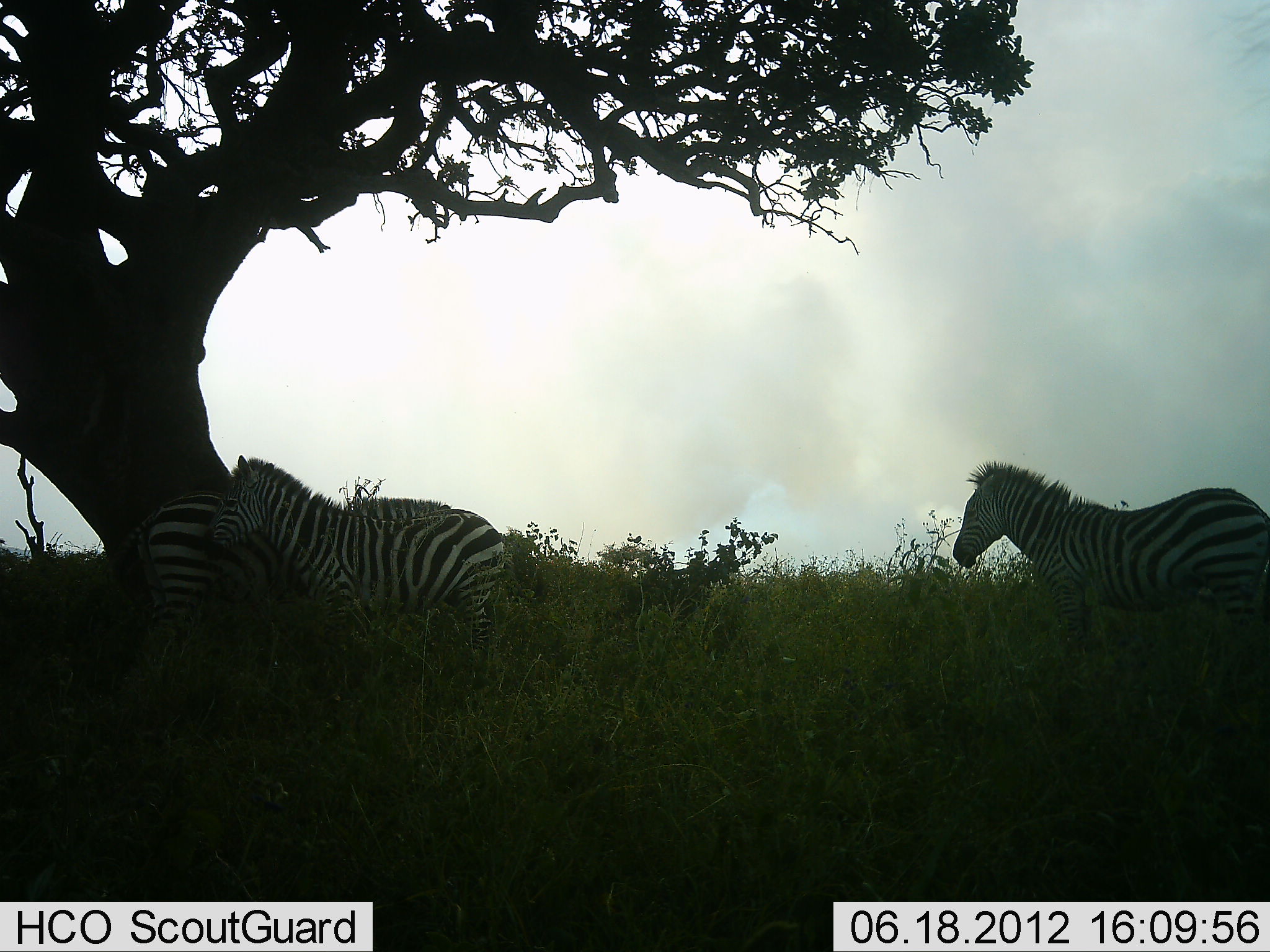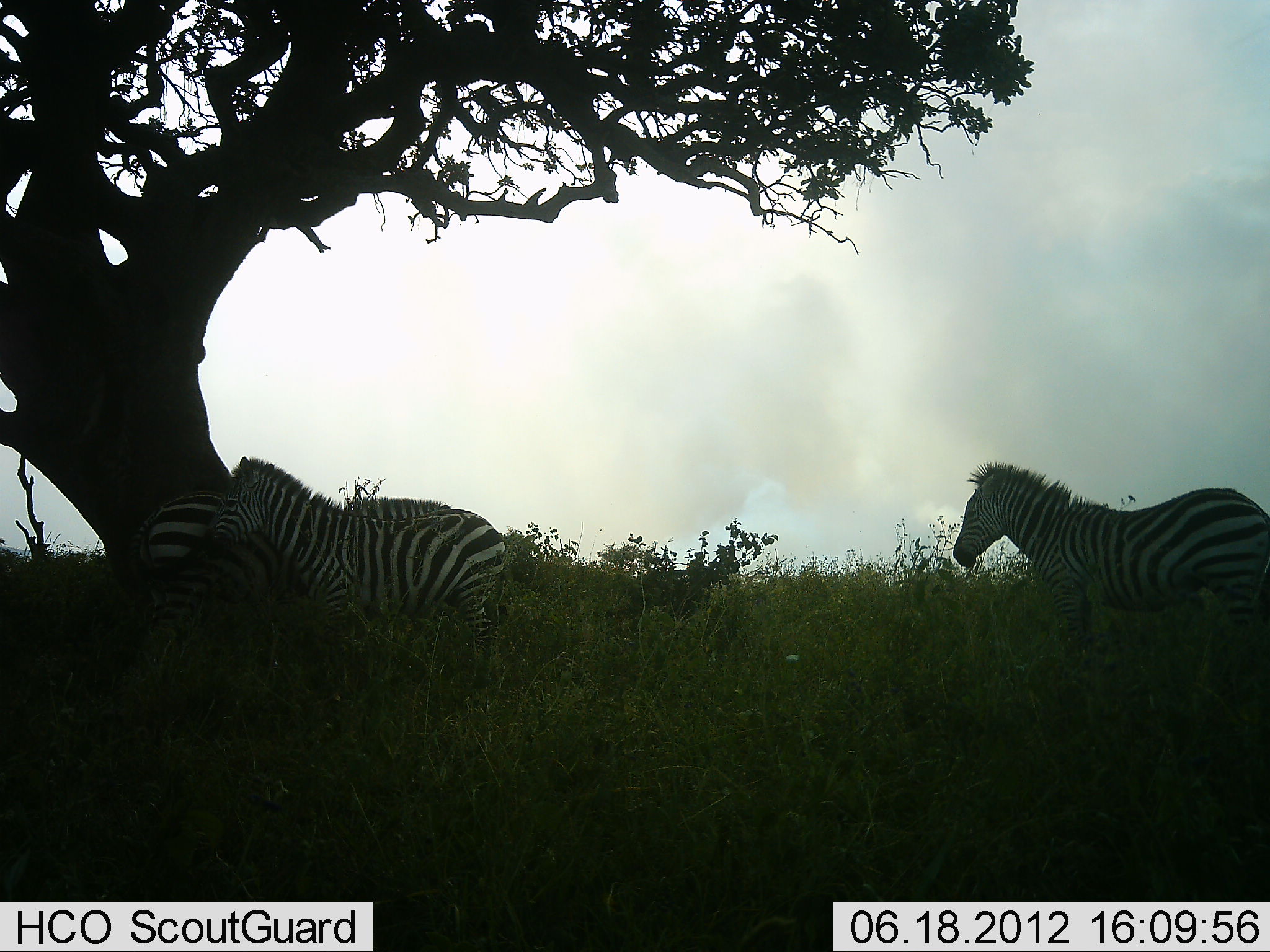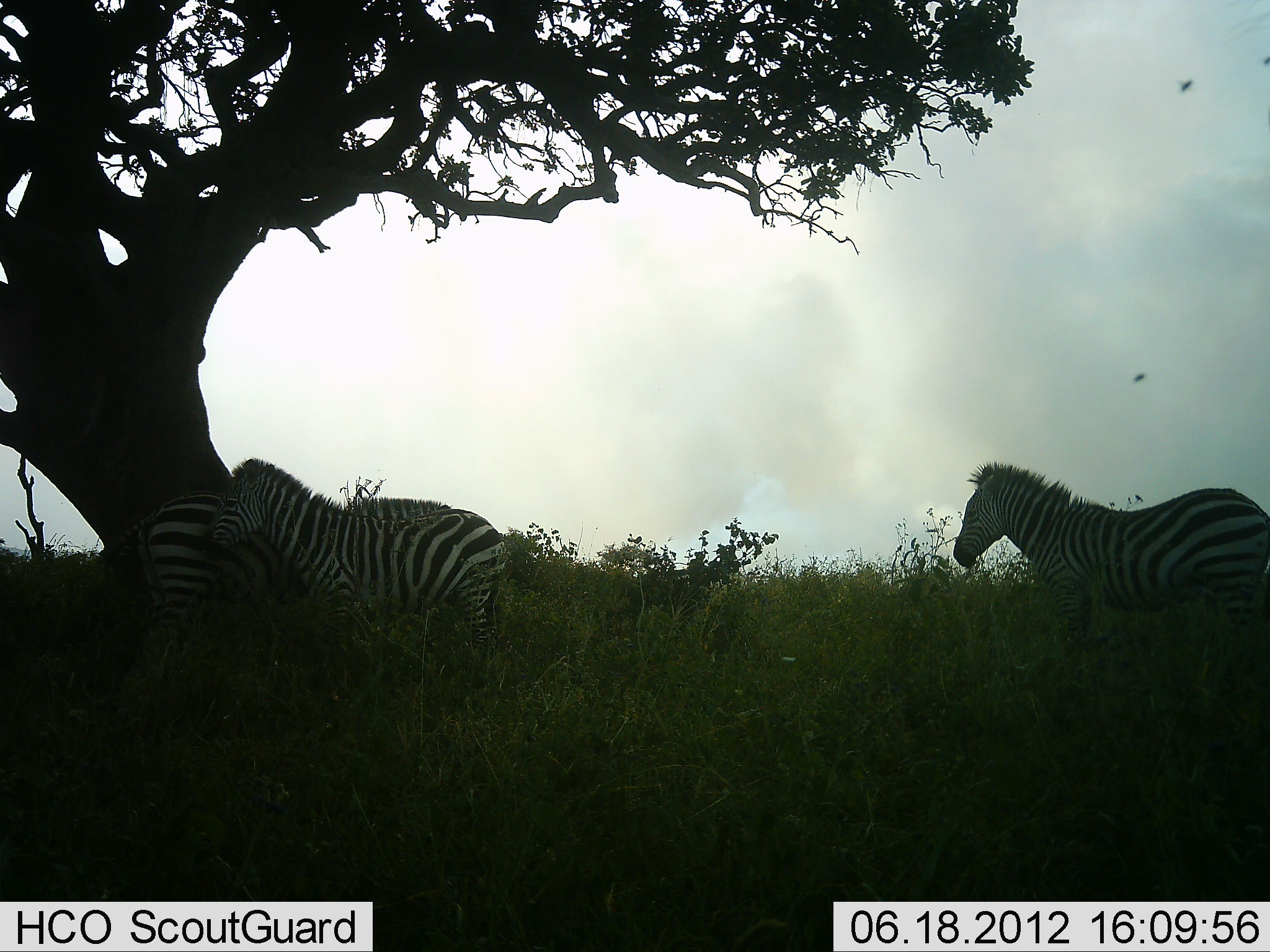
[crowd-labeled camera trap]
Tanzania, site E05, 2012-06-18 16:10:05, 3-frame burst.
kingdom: Animalia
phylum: Chordata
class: Mammalia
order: Perissodactyla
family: Equidae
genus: Equus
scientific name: Equus quagga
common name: plains zebra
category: zebra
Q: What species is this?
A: Zebra (plains zebra) (Equus quagga).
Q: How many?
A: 3.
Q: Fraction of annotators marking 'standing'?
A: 100%.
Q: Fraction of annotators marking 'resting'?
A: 9%.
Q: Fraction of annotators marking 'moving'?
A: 0%.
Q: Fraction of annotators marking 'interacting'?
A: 18%.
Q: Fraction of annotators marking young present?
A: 0%.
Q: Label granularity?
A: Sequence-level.